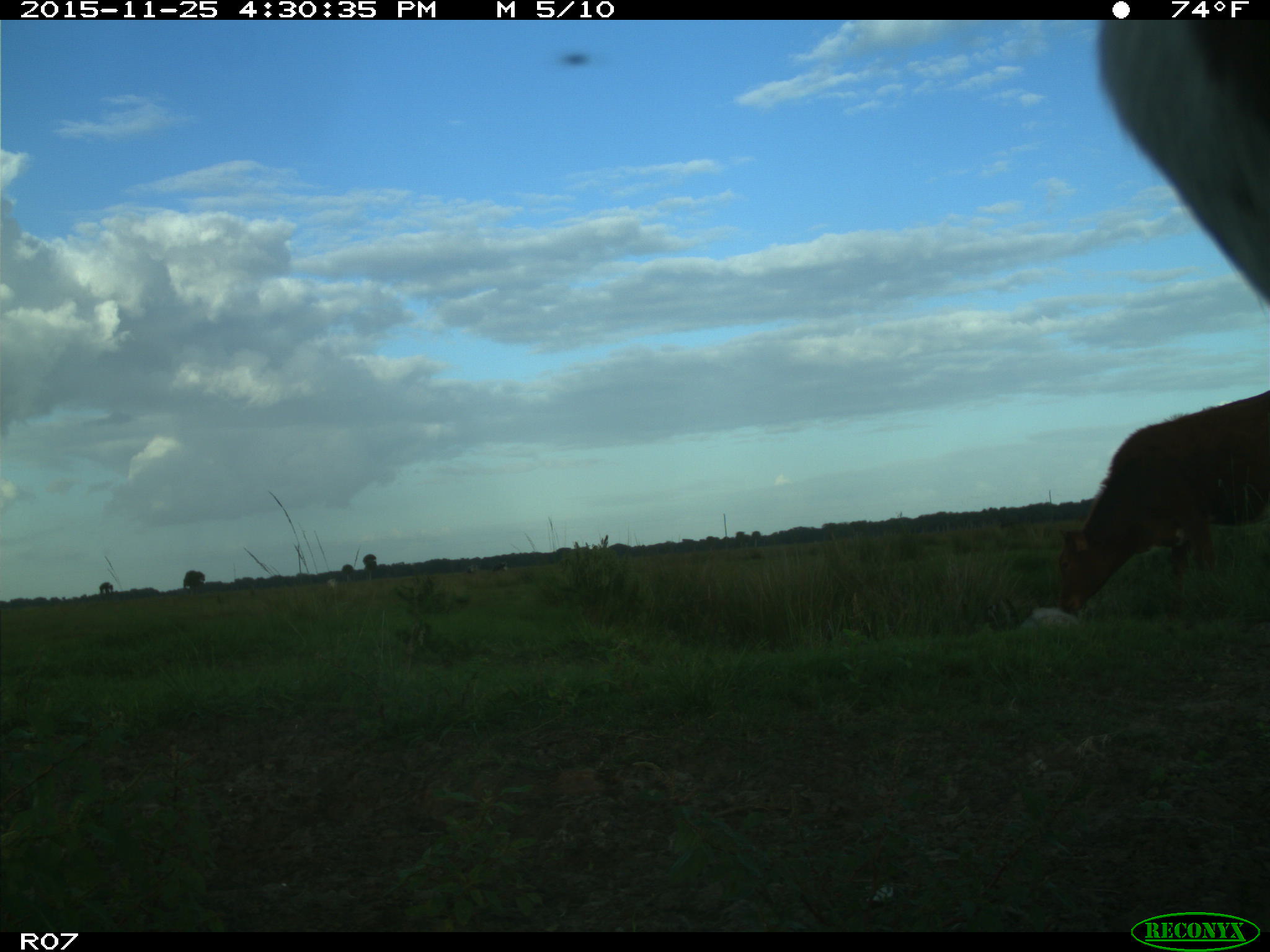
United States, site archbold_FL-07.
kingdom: Animalia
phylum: Chordata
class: Mammalia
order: Artiodactyla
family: Bovidae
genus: Bos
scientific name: Bos taurus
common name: domestic cow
Bos taurus (domestic cow).